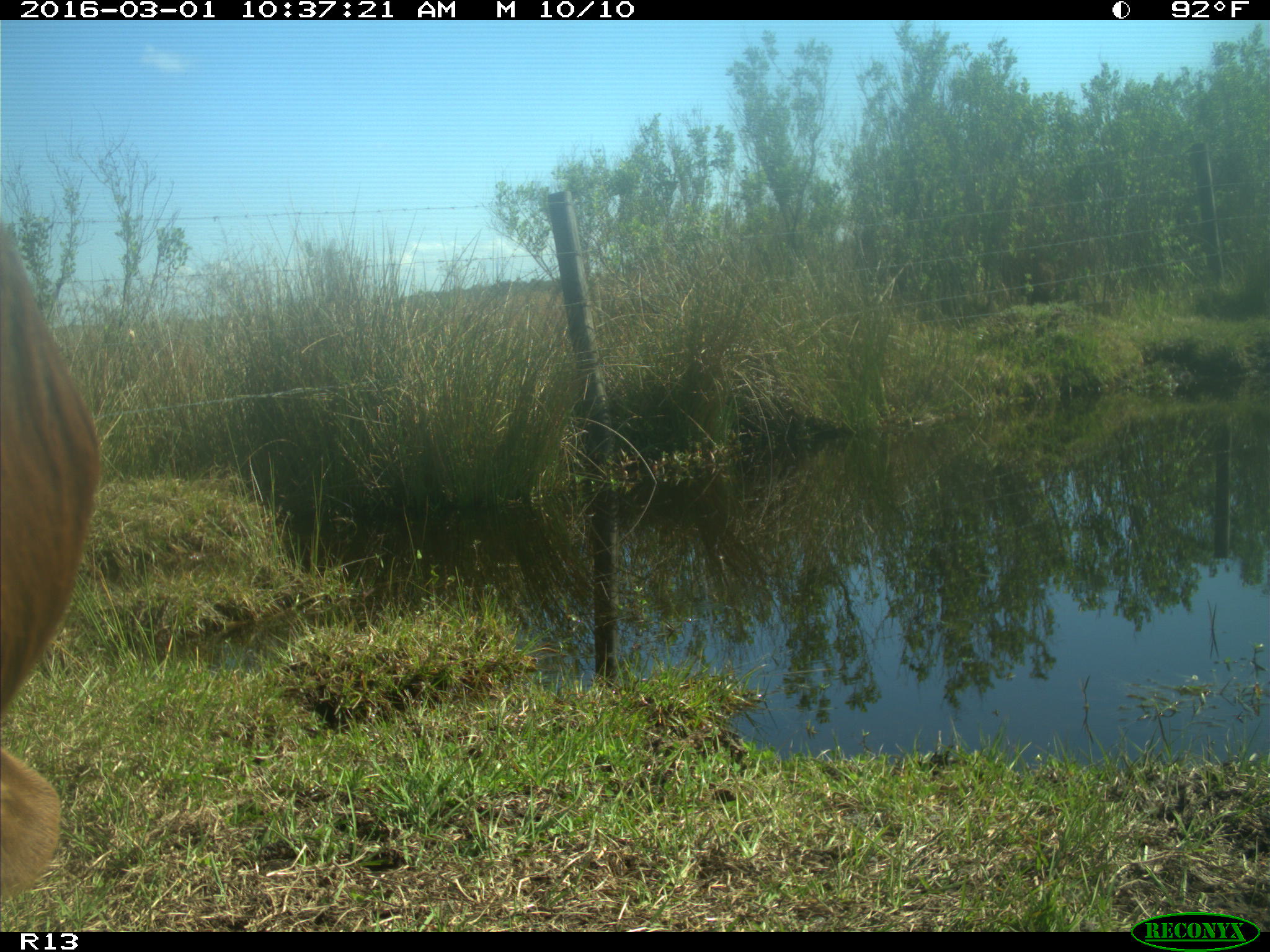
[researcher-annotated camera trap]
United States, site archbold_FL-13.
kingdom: Animalia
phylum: Chordata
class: Mammalia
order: Artiodactyla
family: Bovidae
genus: Bos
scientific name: Bos taurus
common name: domestic cow